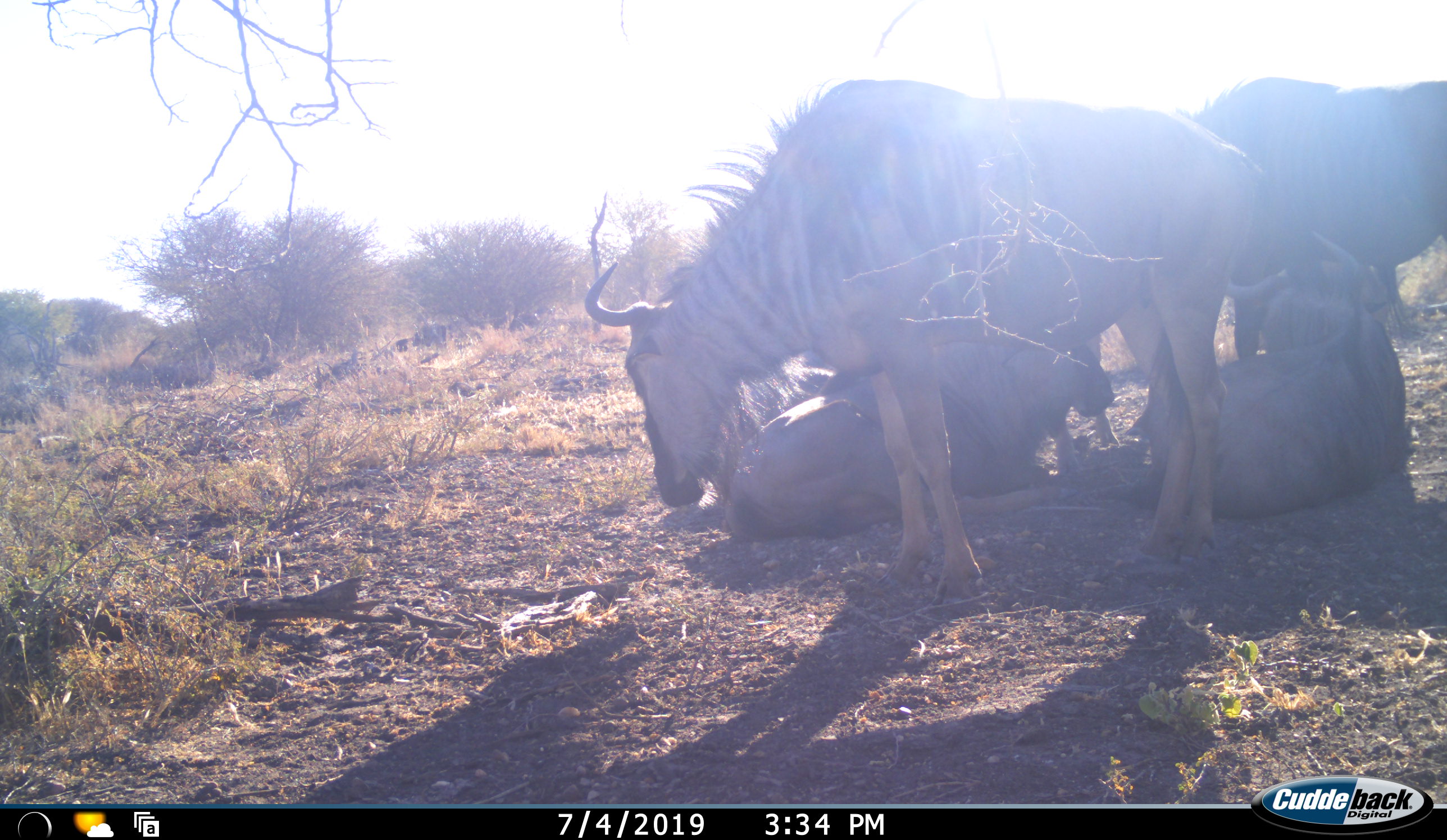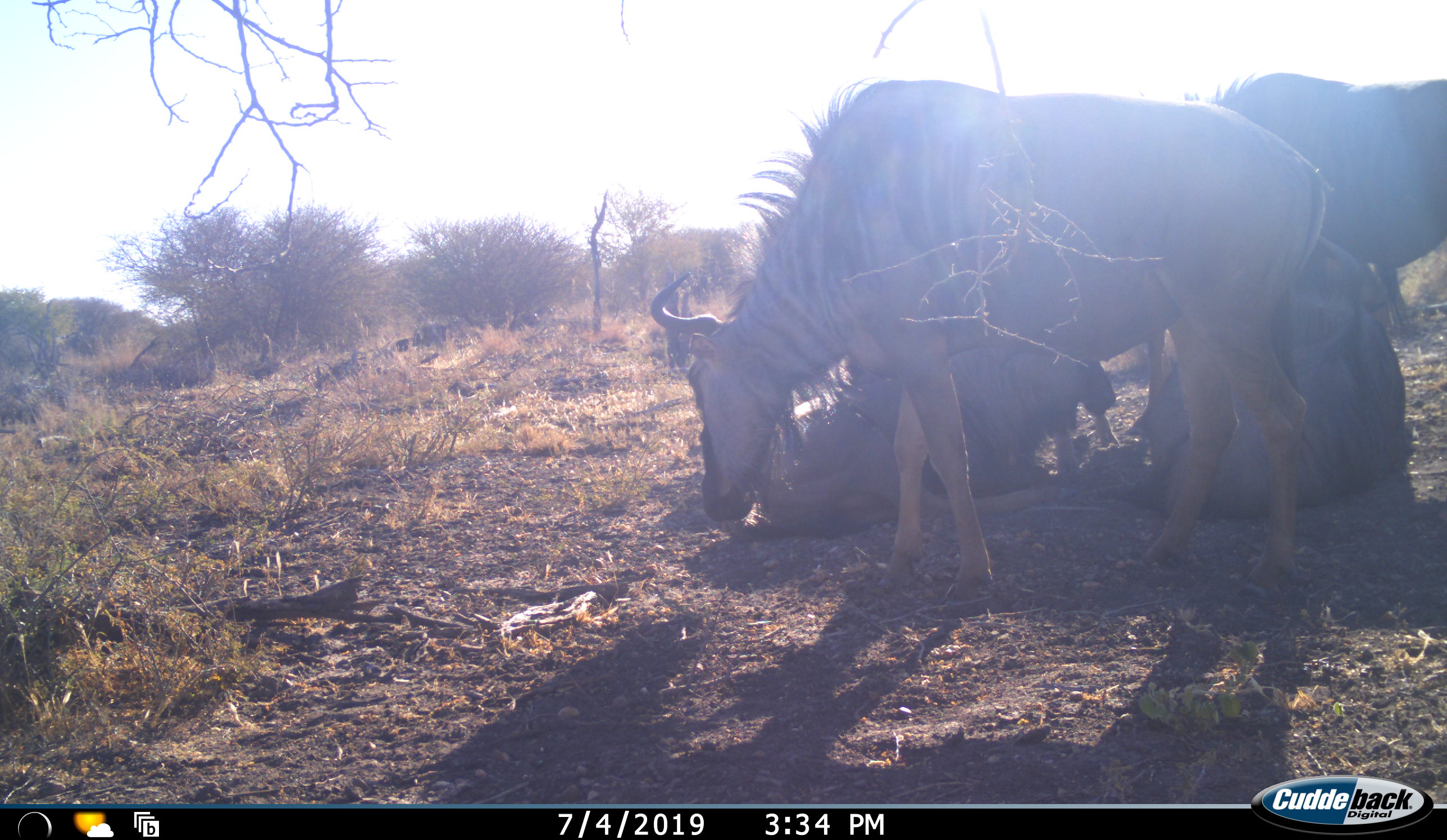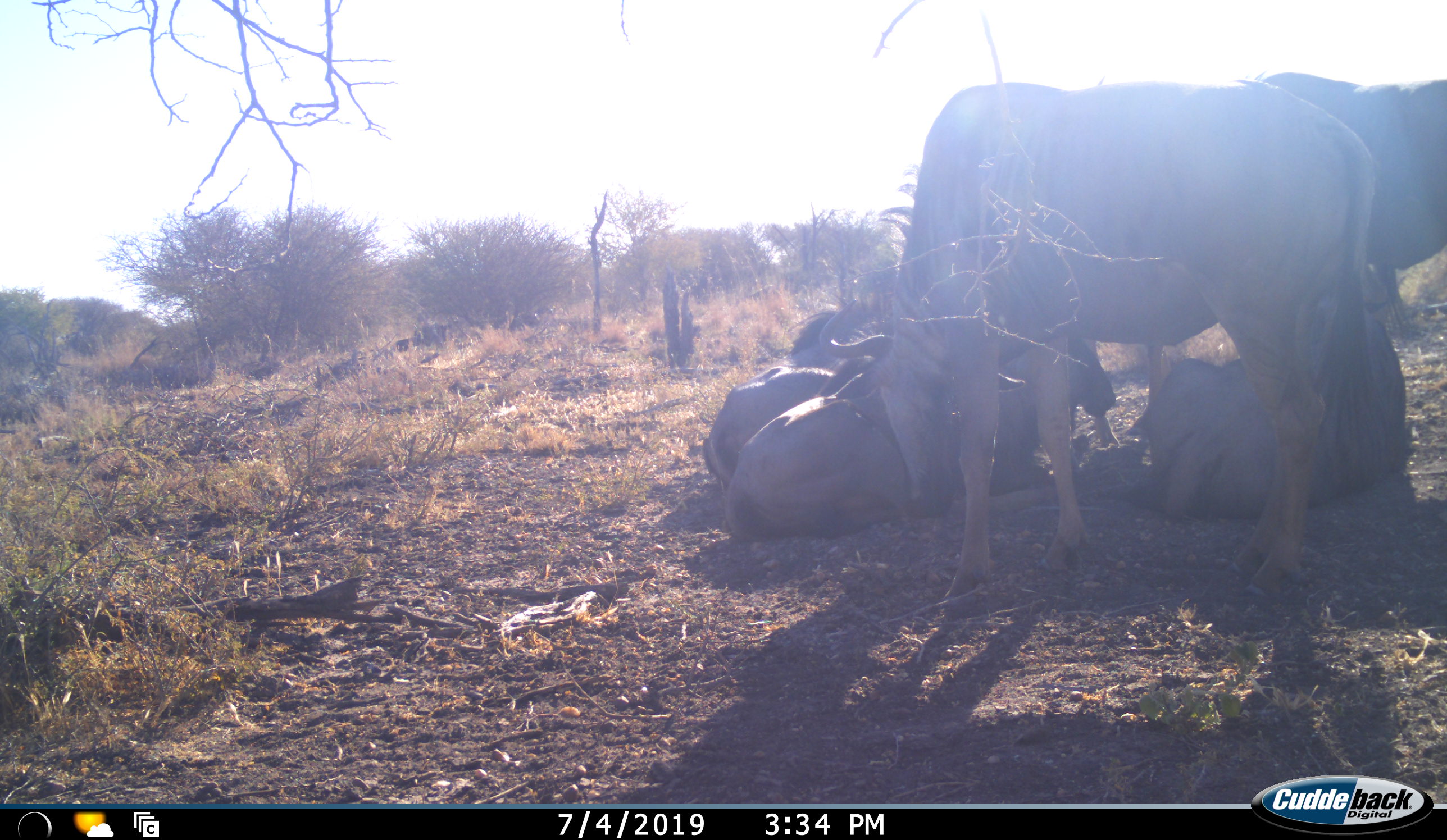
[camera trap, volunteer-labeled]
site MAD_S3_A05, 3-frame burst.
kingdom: Animalia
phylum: Chordata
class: Mammalia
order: Artiodactyla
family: Bovidae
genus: Connochaetes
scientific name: Connochaetes taurinus taurinus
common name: blue wildebeest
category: wildebeestblue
Wildebeestblue (blue wildebeest) (Connochaetes taurinus taurinus), count 5. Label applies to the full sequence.